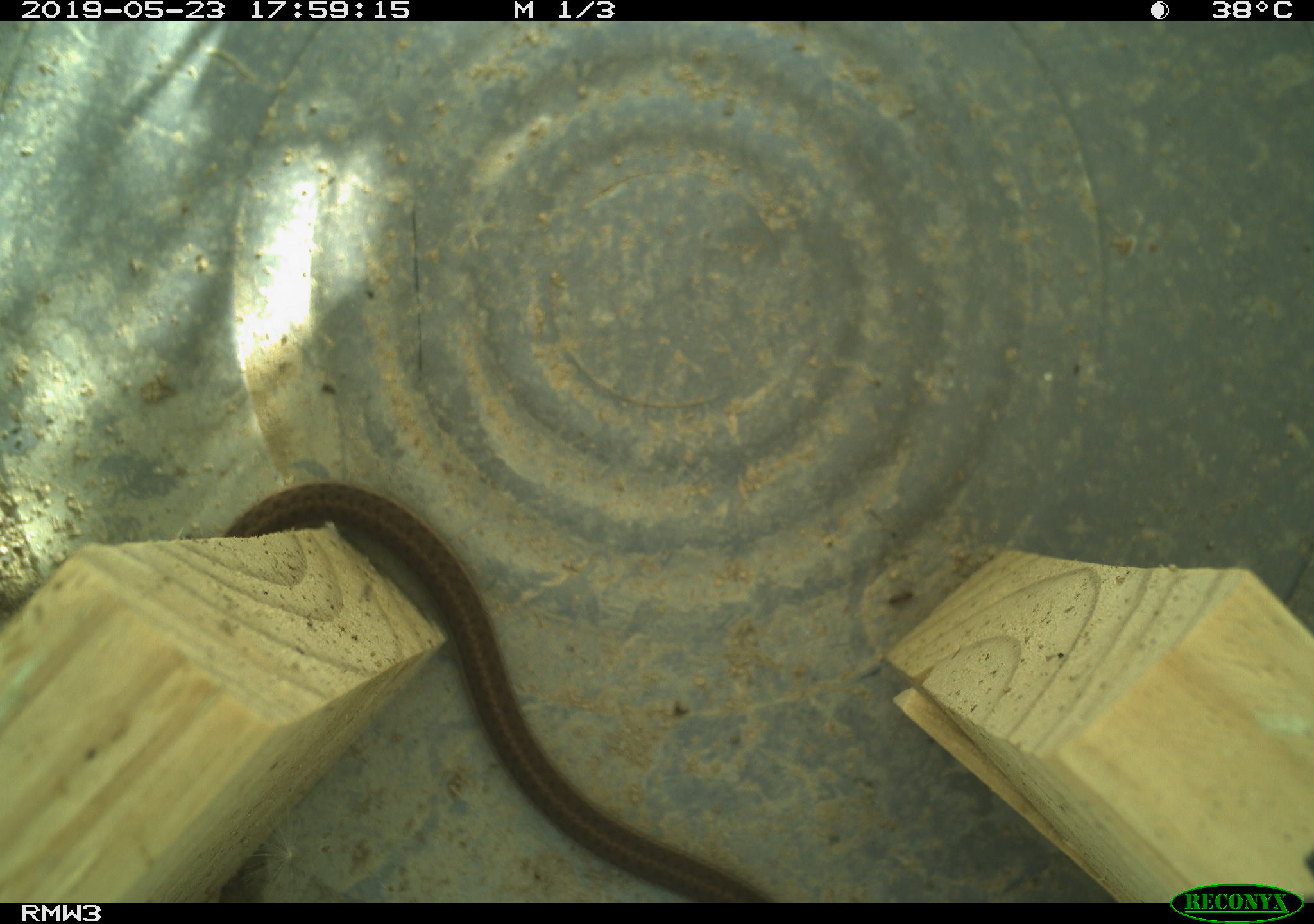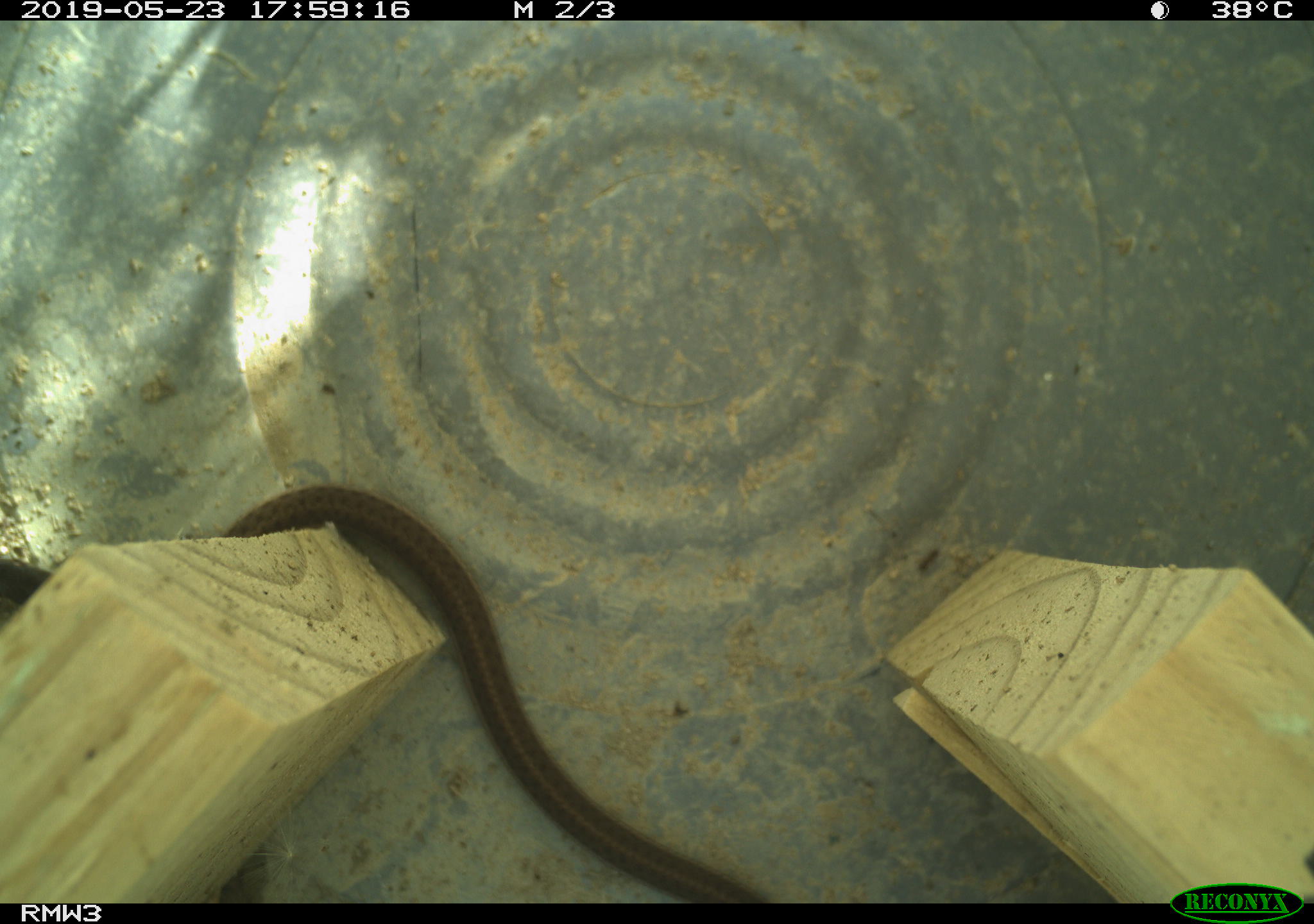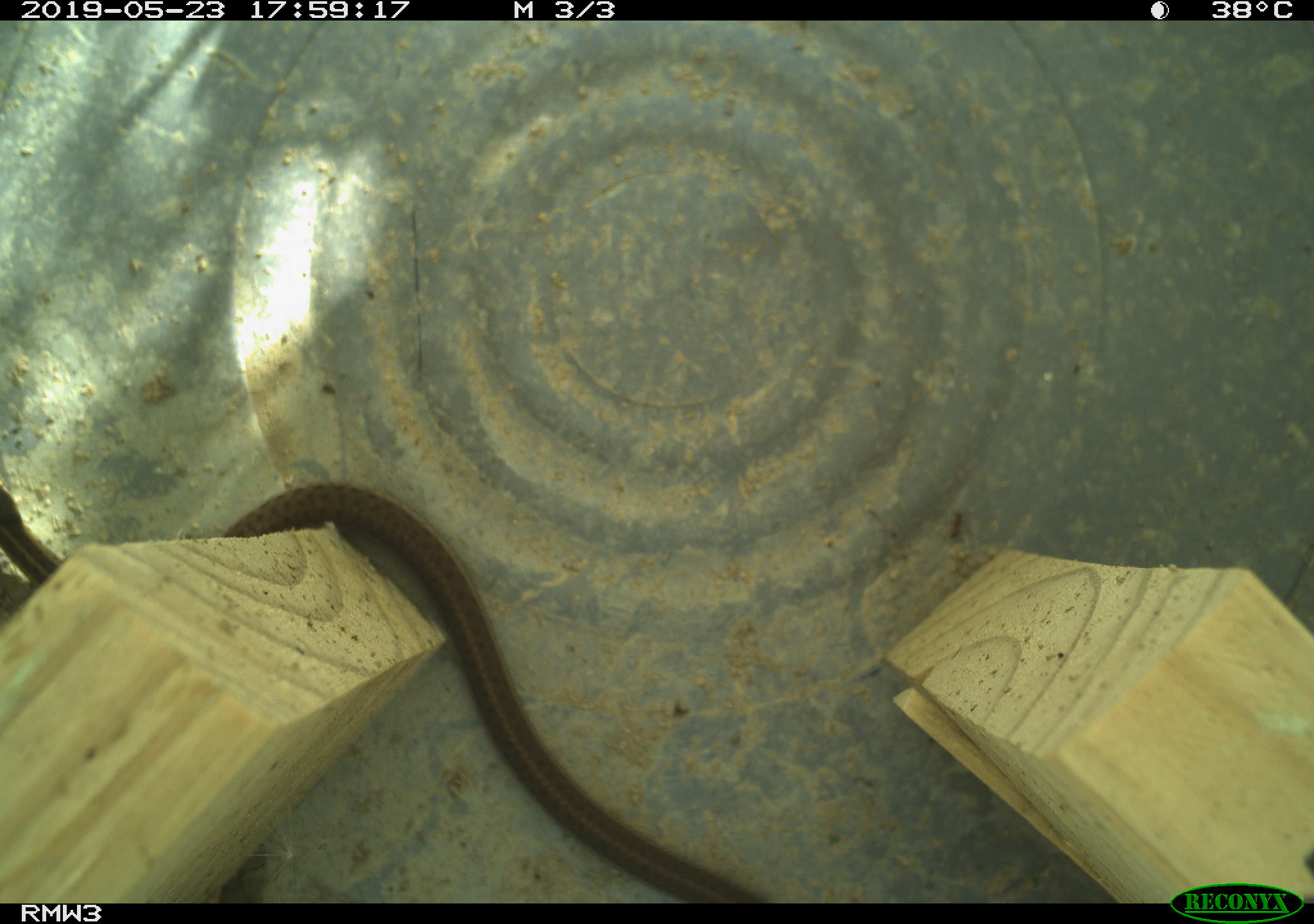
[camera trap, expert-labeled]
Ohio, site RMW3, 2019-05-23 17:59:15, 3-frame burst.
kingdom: Animalia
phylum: Chordata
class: Reptilia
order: Squamata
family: Colubridae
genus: Thamnophis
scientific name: Thamnophis sirtalis sirtalis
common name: eastern gartersnake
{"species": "eastern gartersnake (Thamnophis sirtalis sirtalis)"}